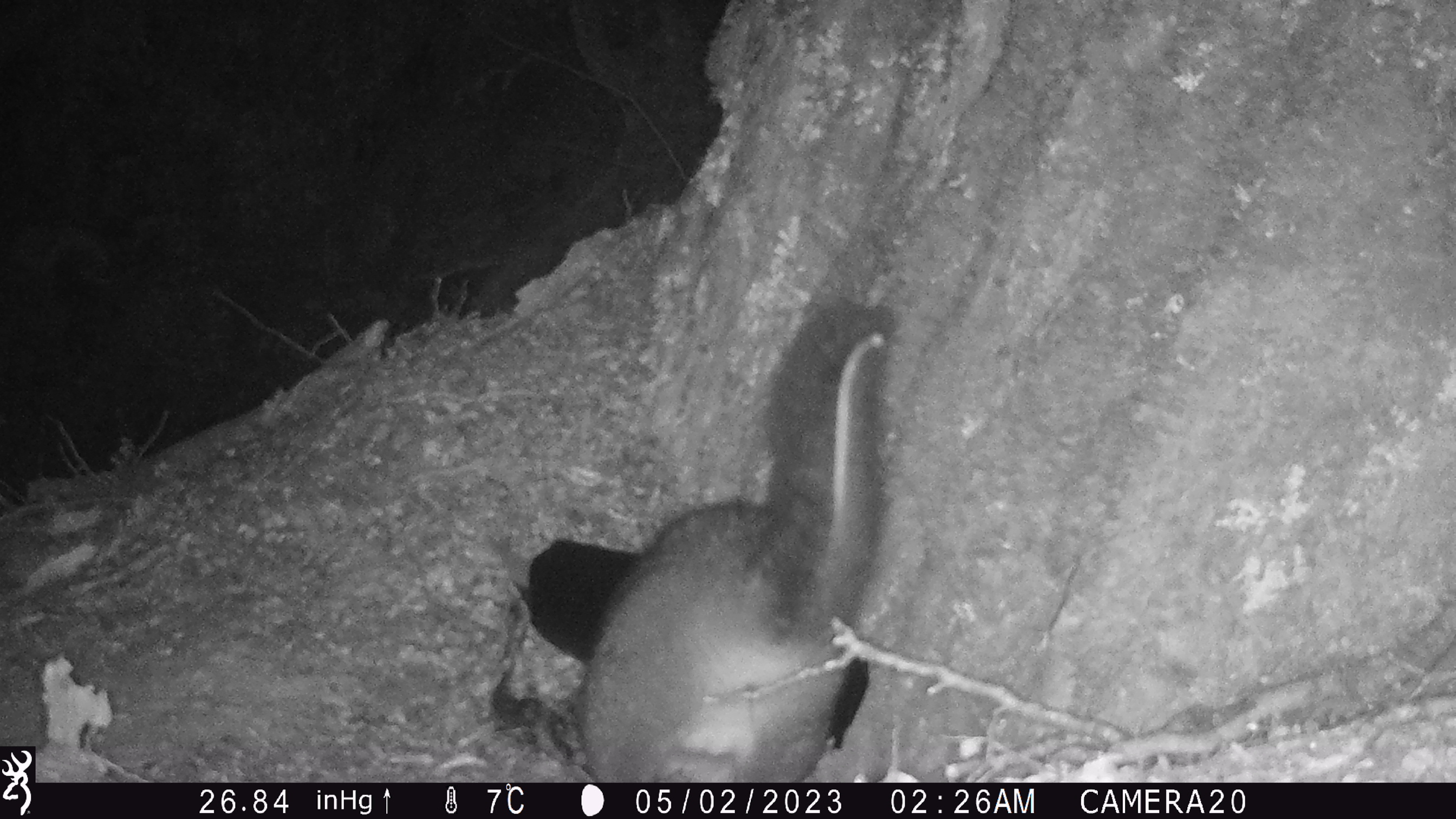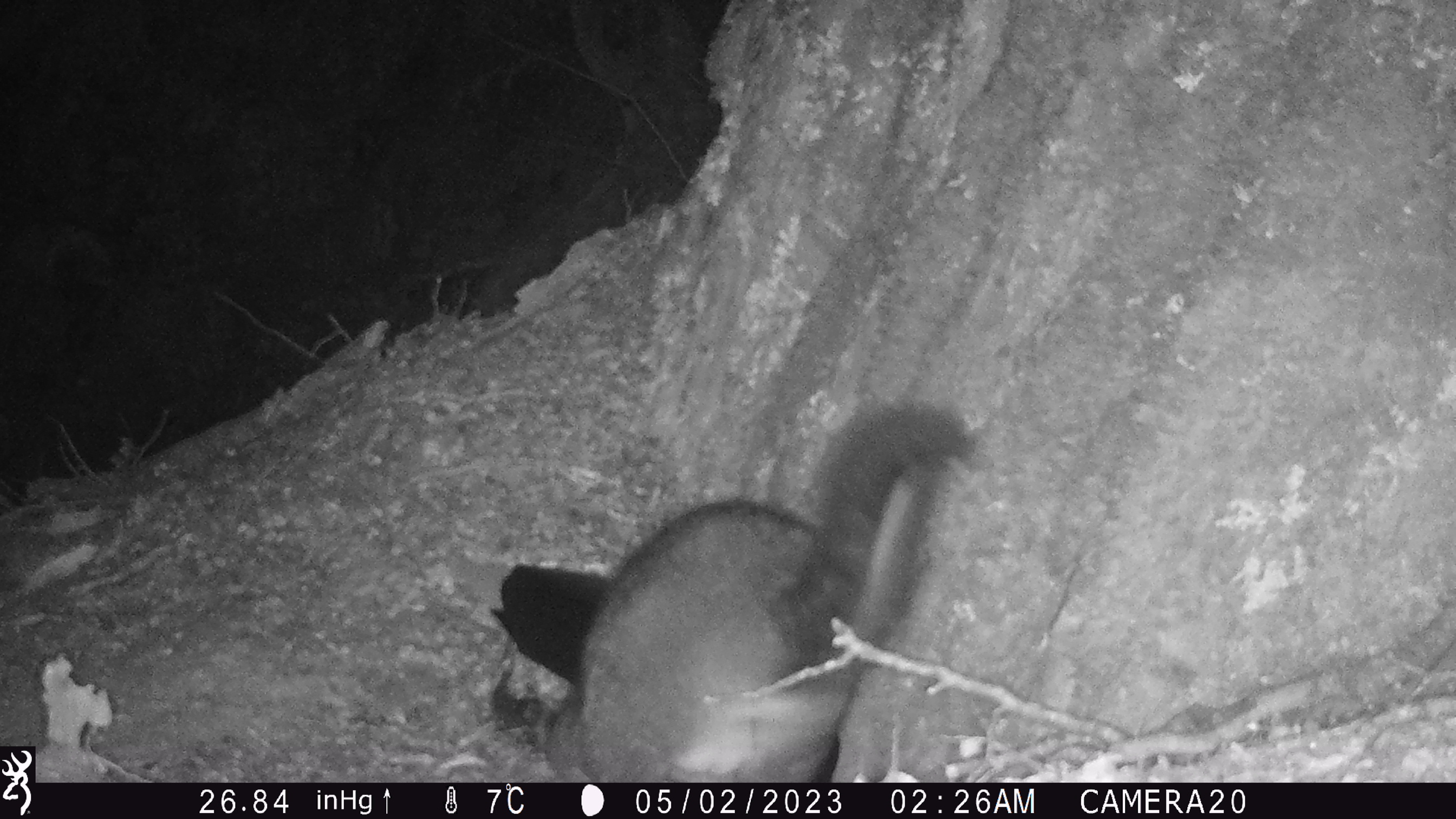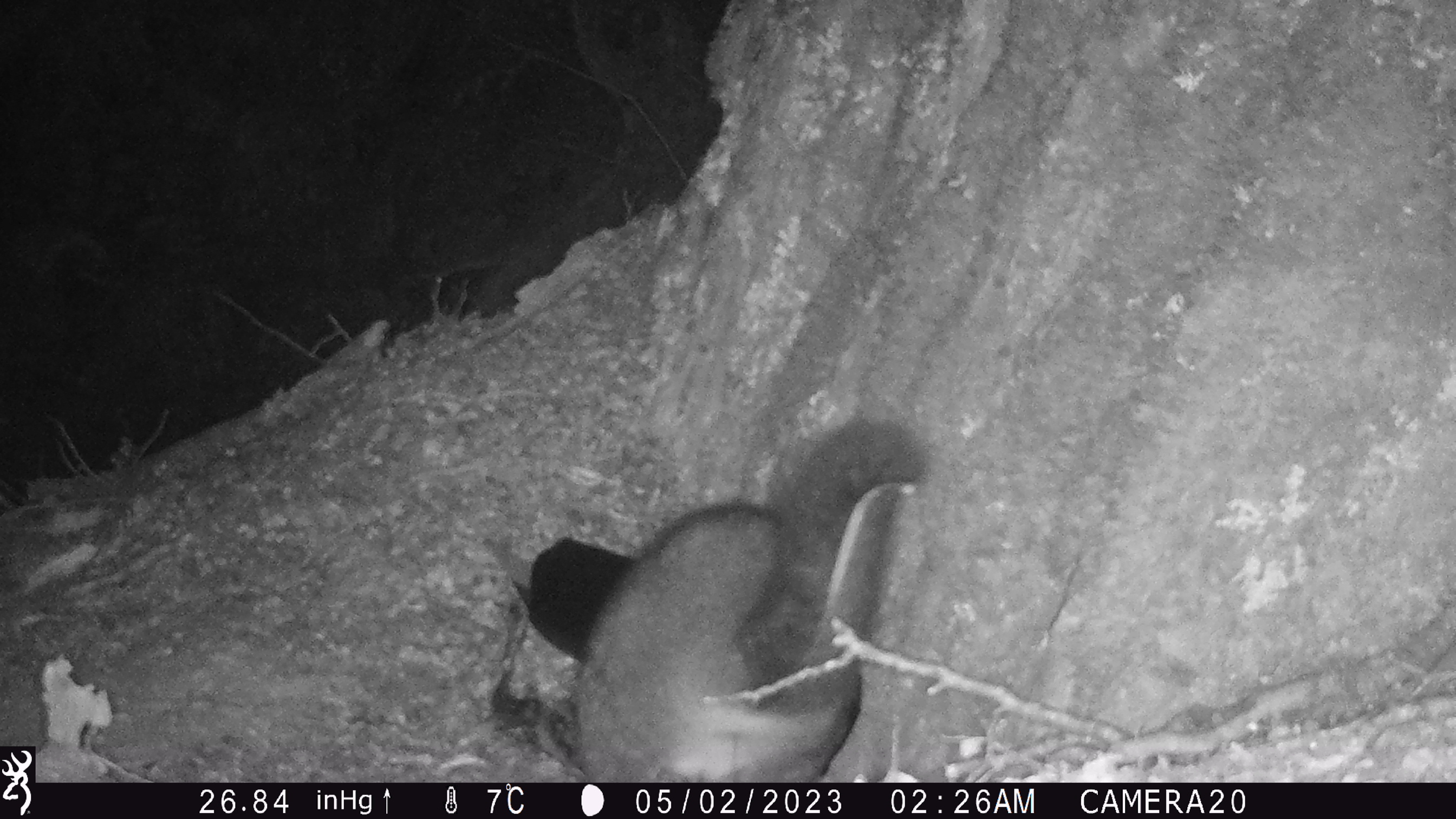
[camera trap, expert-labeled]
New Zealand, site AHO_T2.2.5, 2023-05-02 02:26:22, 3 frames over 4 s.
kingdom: Animalia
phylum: Chordata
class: Mammalia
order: Carnivora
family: Mustelidae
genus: Mustela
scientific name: Mustela erminea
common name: stoat